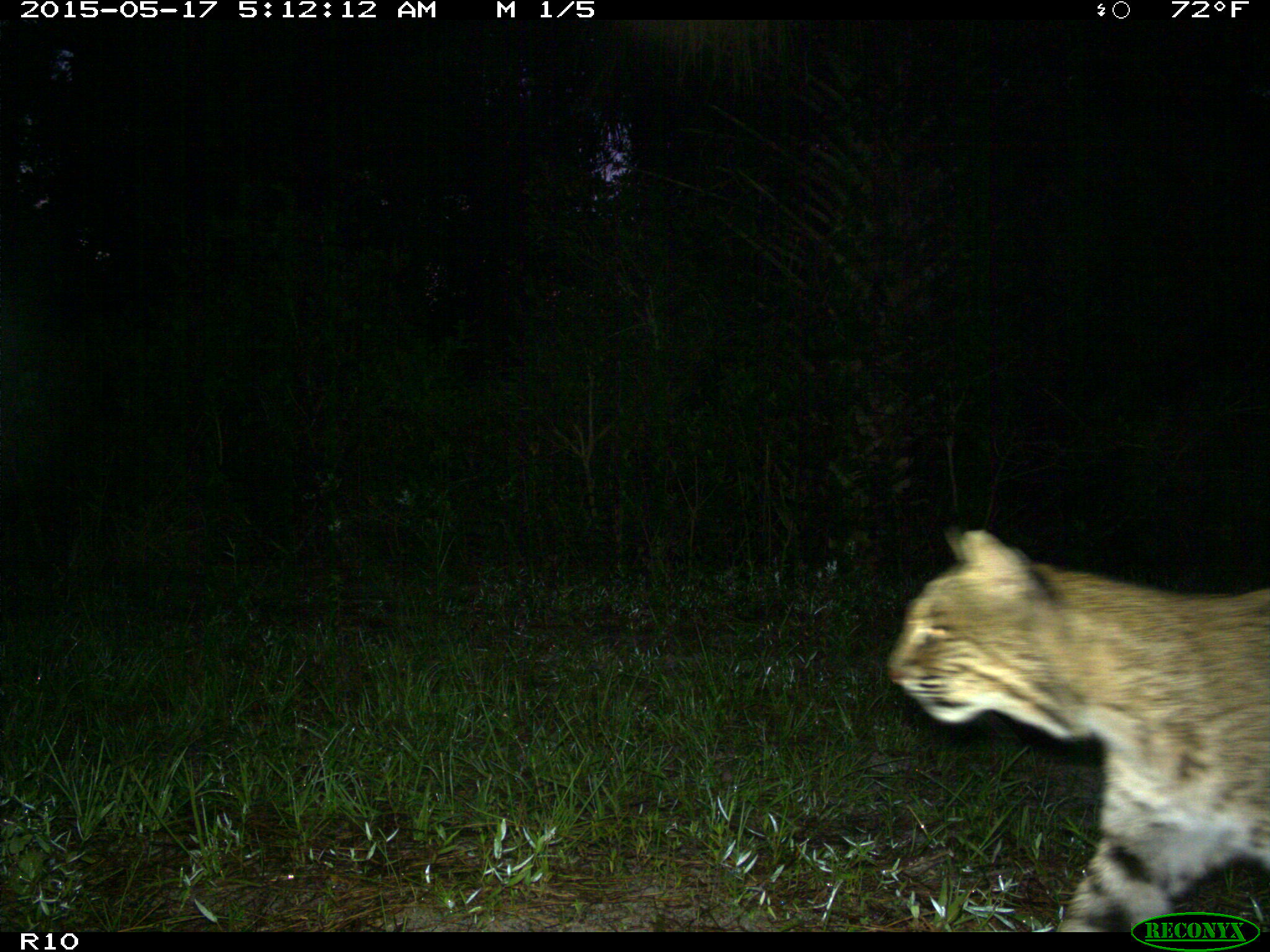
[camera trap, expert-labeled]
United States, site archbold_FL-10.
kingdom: Animalia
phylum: Chordata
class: Mammalia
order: Carnivora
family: Felidae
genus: Lynx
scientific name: Lynx rufus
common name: bobcat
Lynx rufus (bobcat).